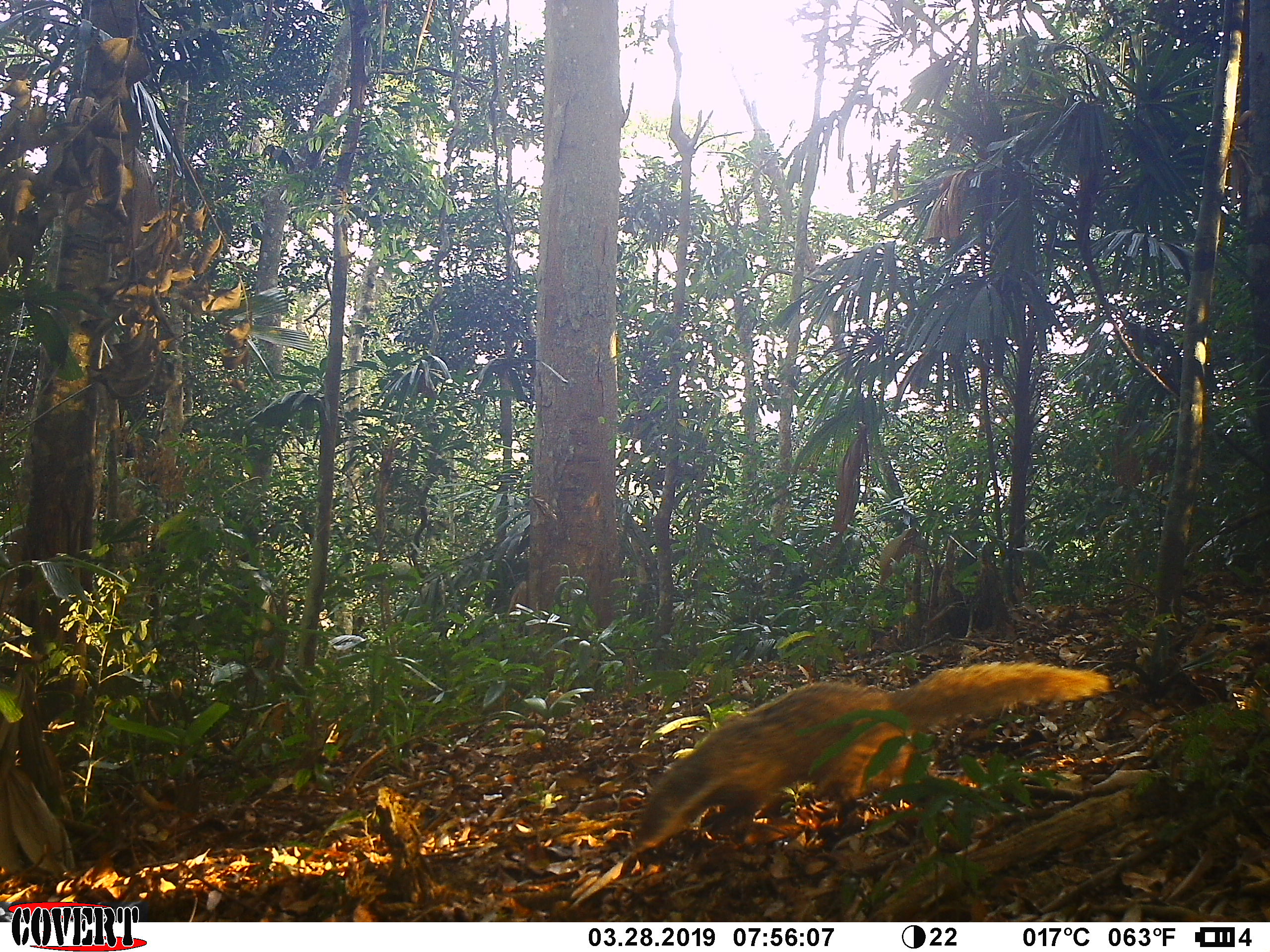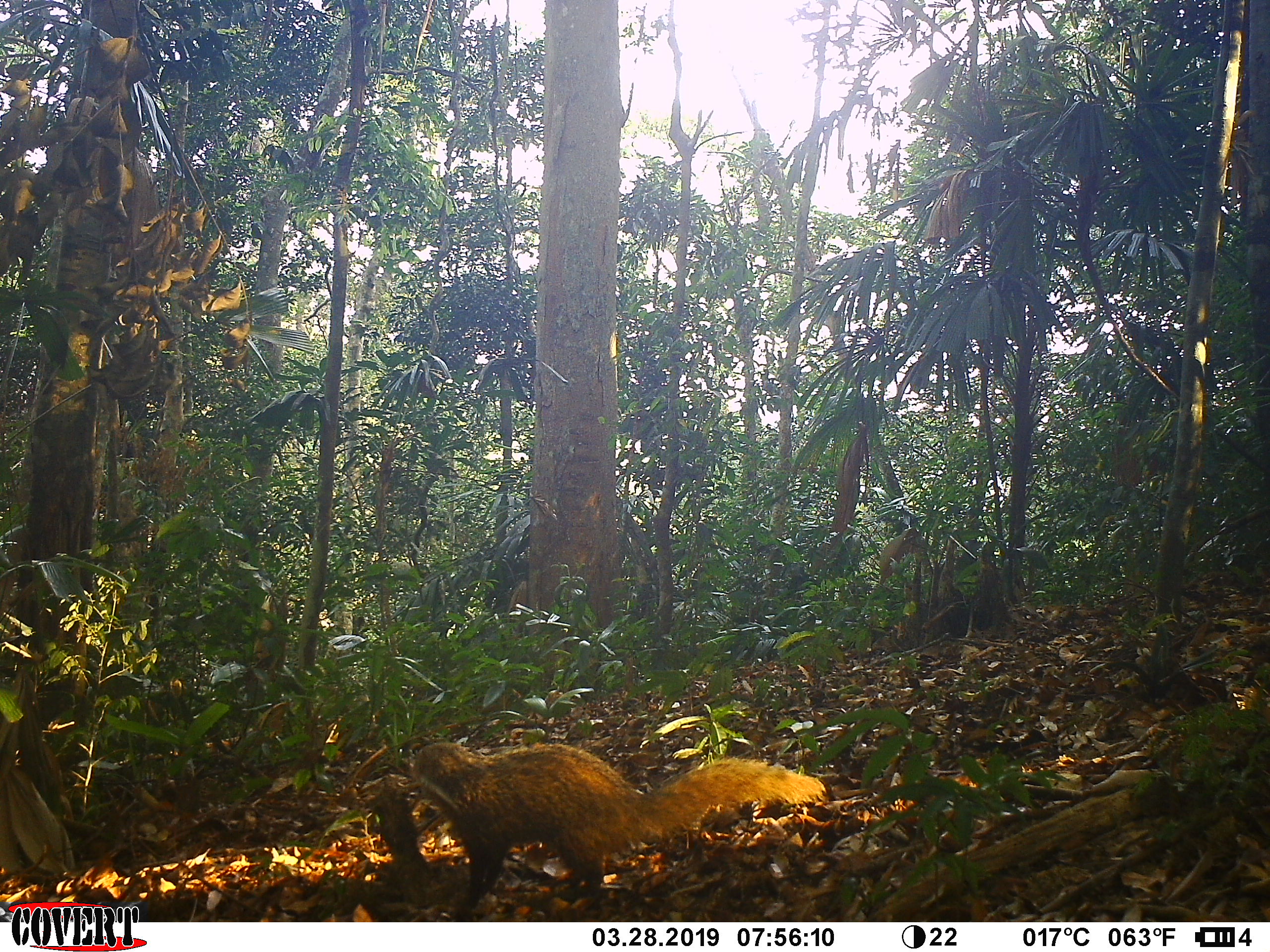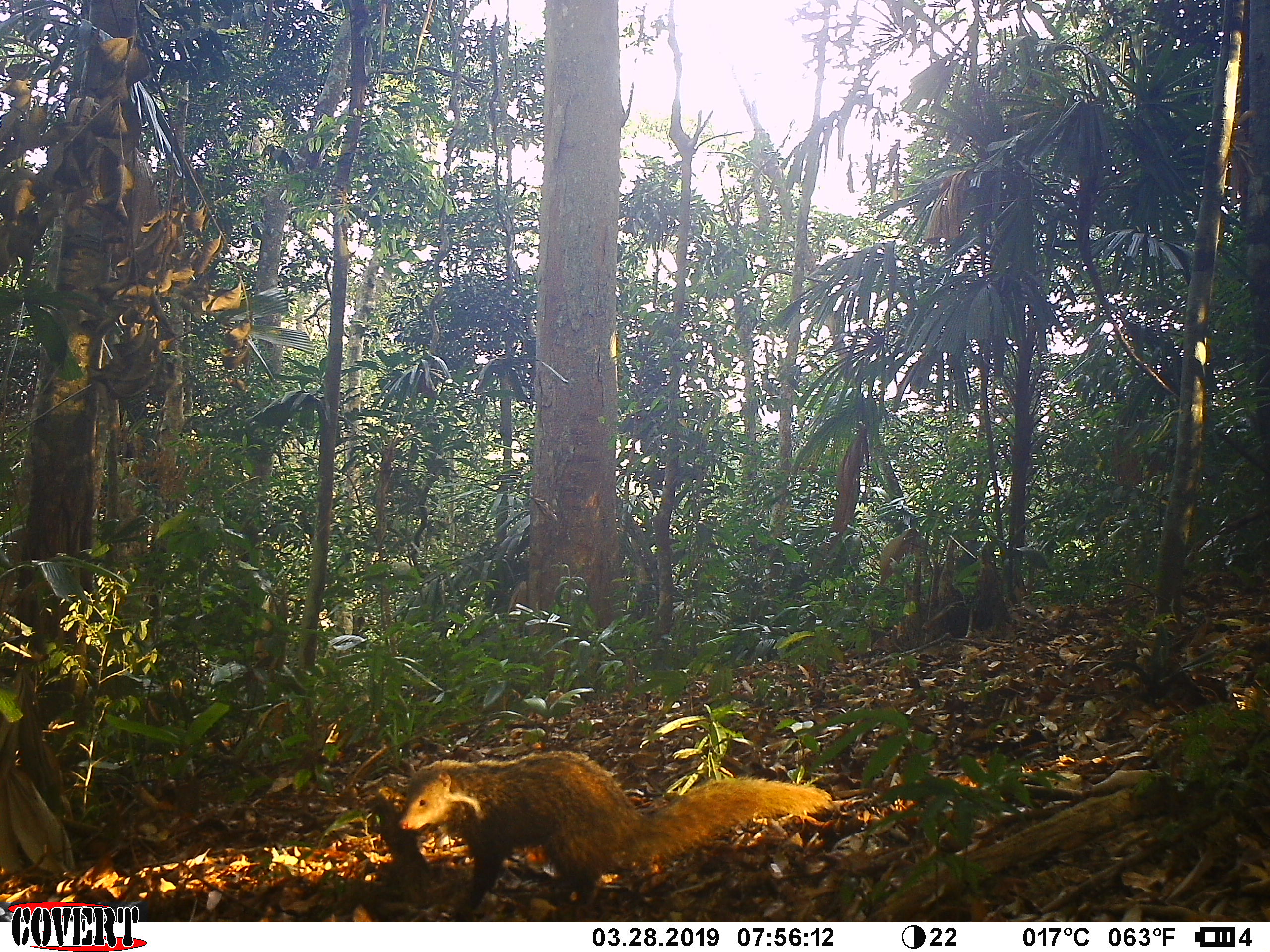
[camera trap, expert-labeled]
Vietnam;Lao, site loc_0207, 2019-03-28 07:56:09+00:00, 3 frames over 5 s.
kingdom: Animalia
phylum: Chordata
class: Mammalia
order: Carnivora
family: Herpestidae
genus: Urva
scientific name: Urva urva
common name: crab-eating mongoose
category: crab eating mongoose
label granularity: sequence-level